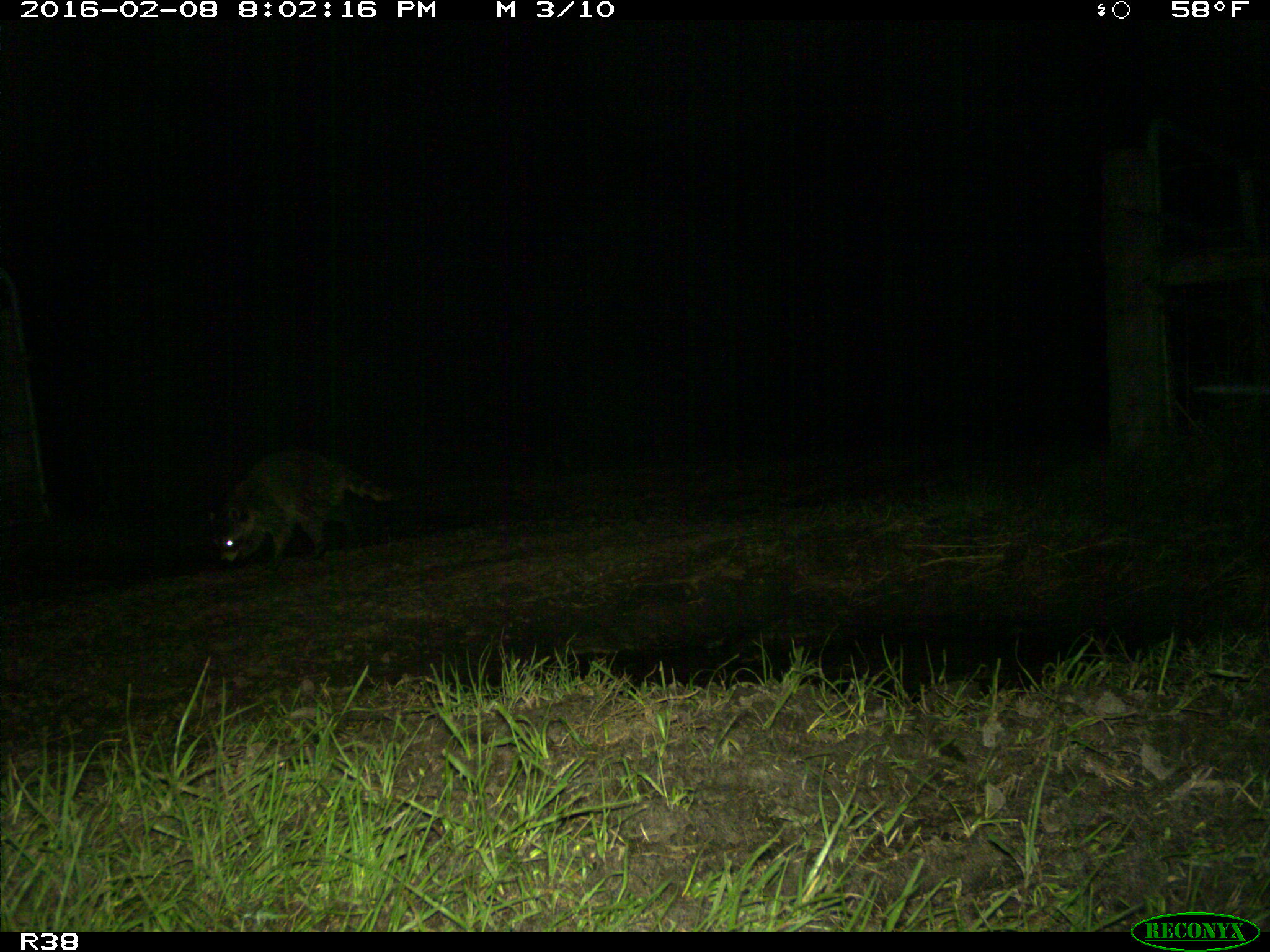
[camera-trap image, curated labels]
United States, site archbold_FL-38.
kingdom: Animalia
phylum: Chordata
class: Mammalia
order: Carnivora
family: Procyonidae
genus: Procyon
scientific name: Procyon lotor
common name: common raccoon